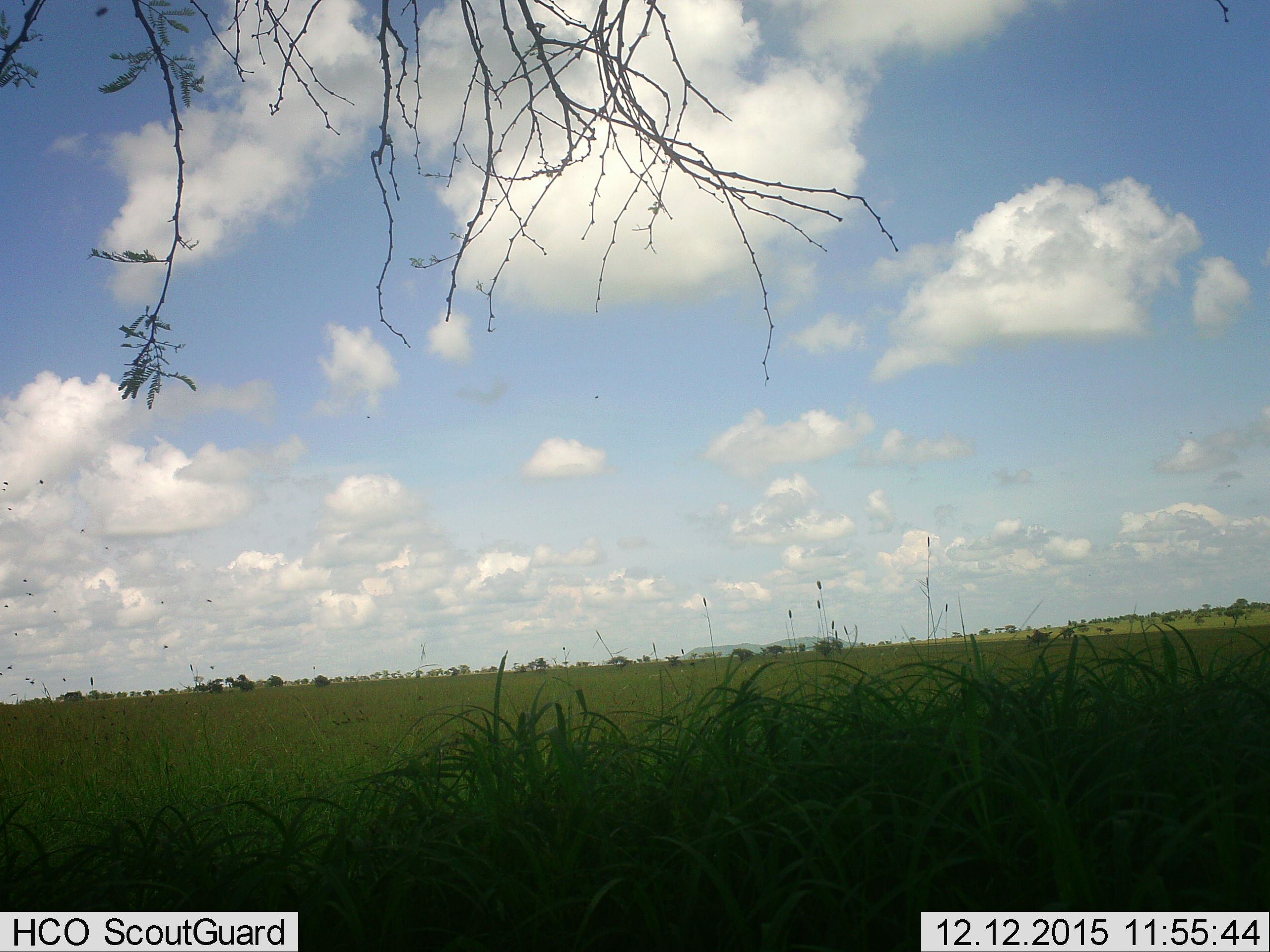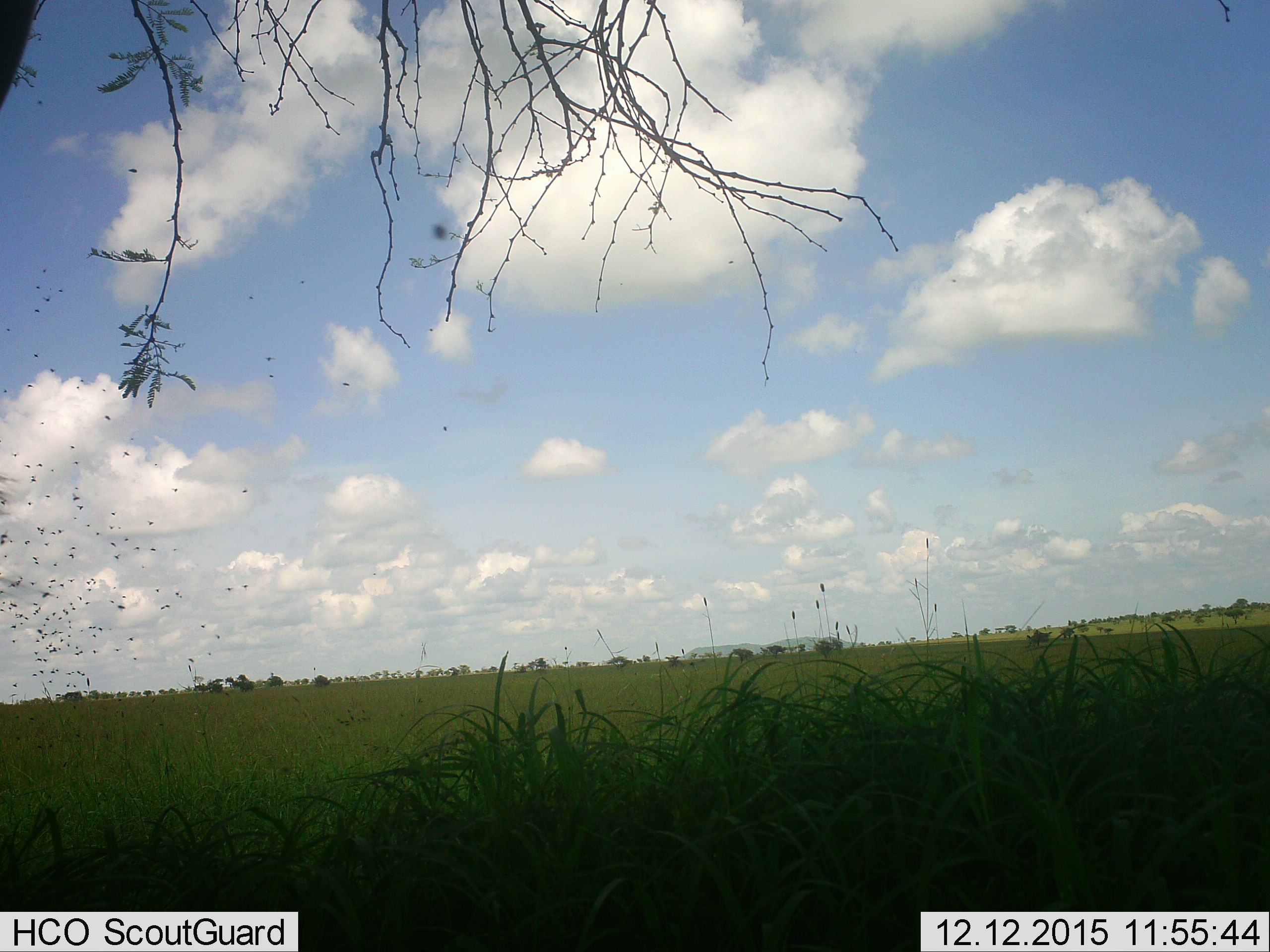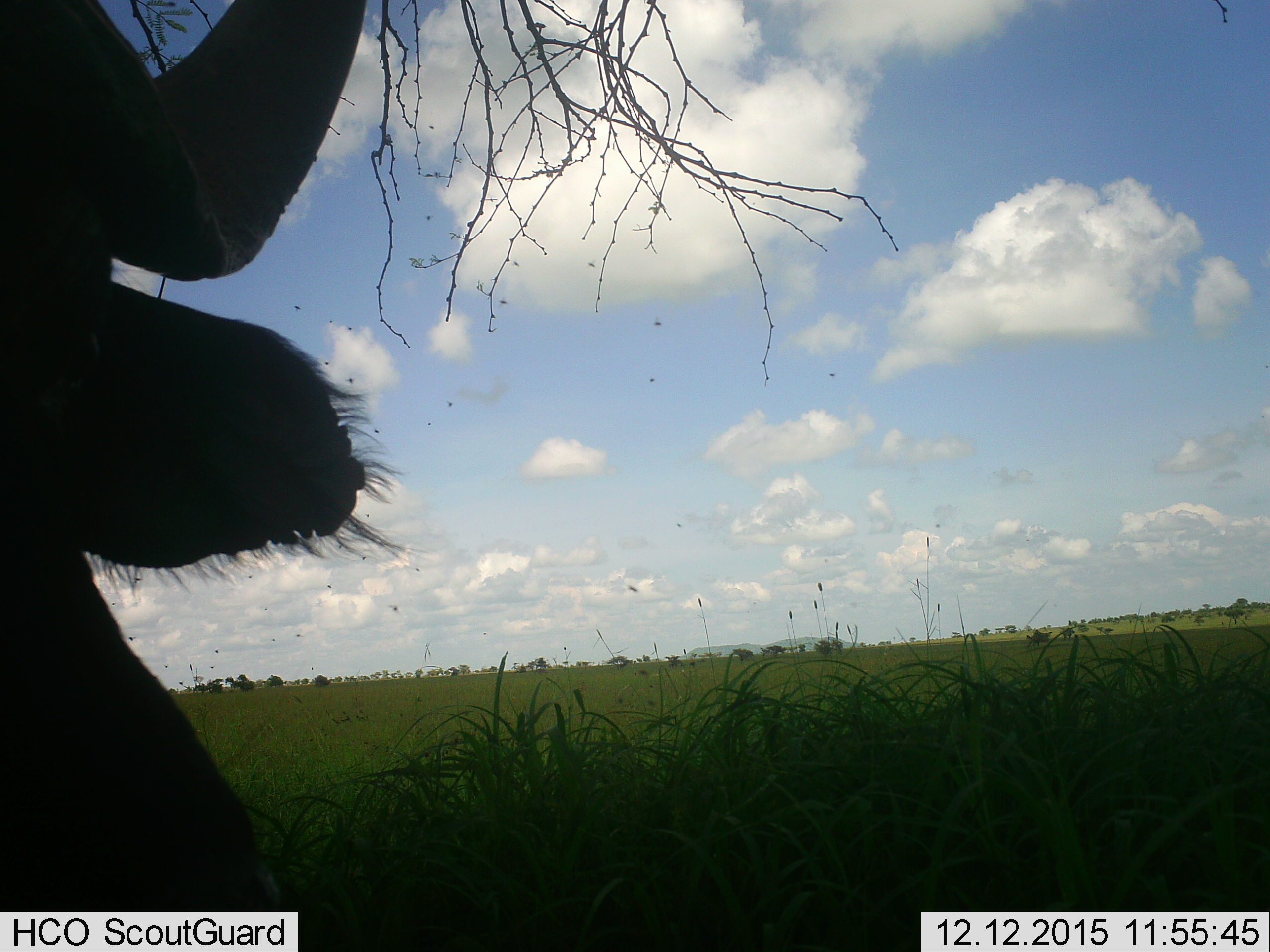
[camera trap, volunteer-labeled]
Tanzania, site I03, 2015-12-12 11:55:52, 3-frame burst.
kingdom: Animalia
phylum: Chordata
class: Mammalia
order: Artiodactyla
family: Bovidae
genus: Syncerus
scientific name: Syncerus caffer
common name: cape buffalo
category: buffalo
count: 1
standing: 33%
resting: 0%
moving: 67%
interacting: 0%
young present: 0%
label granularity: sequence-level